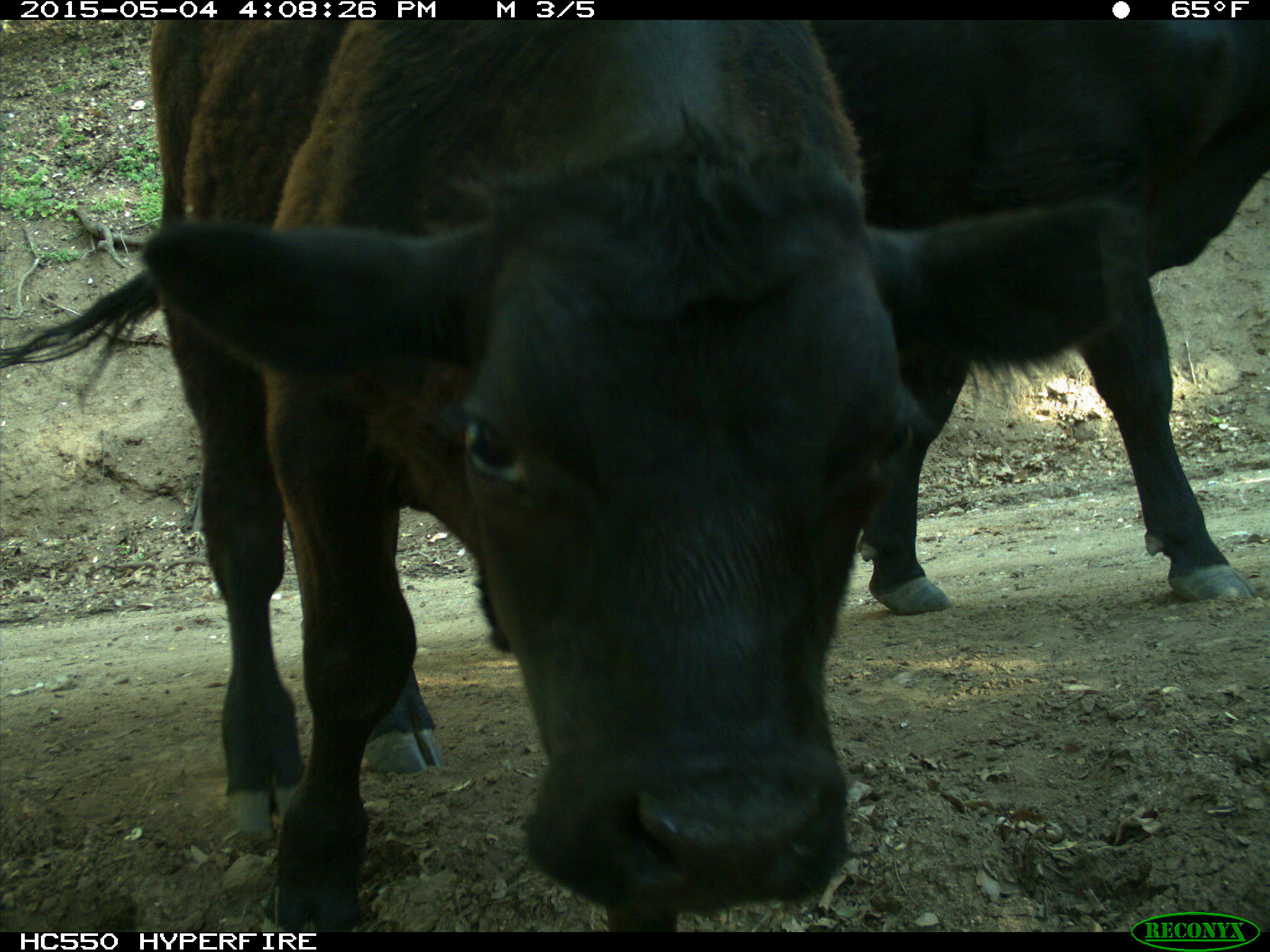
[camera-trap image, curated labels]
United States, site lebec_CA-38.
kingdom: Animalia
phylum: Chordata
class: Mammalia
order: Artiodactyla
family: Bovidae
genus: Bos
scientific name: Bos taurus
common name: domestic cow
Bos taurus (domestic cow).